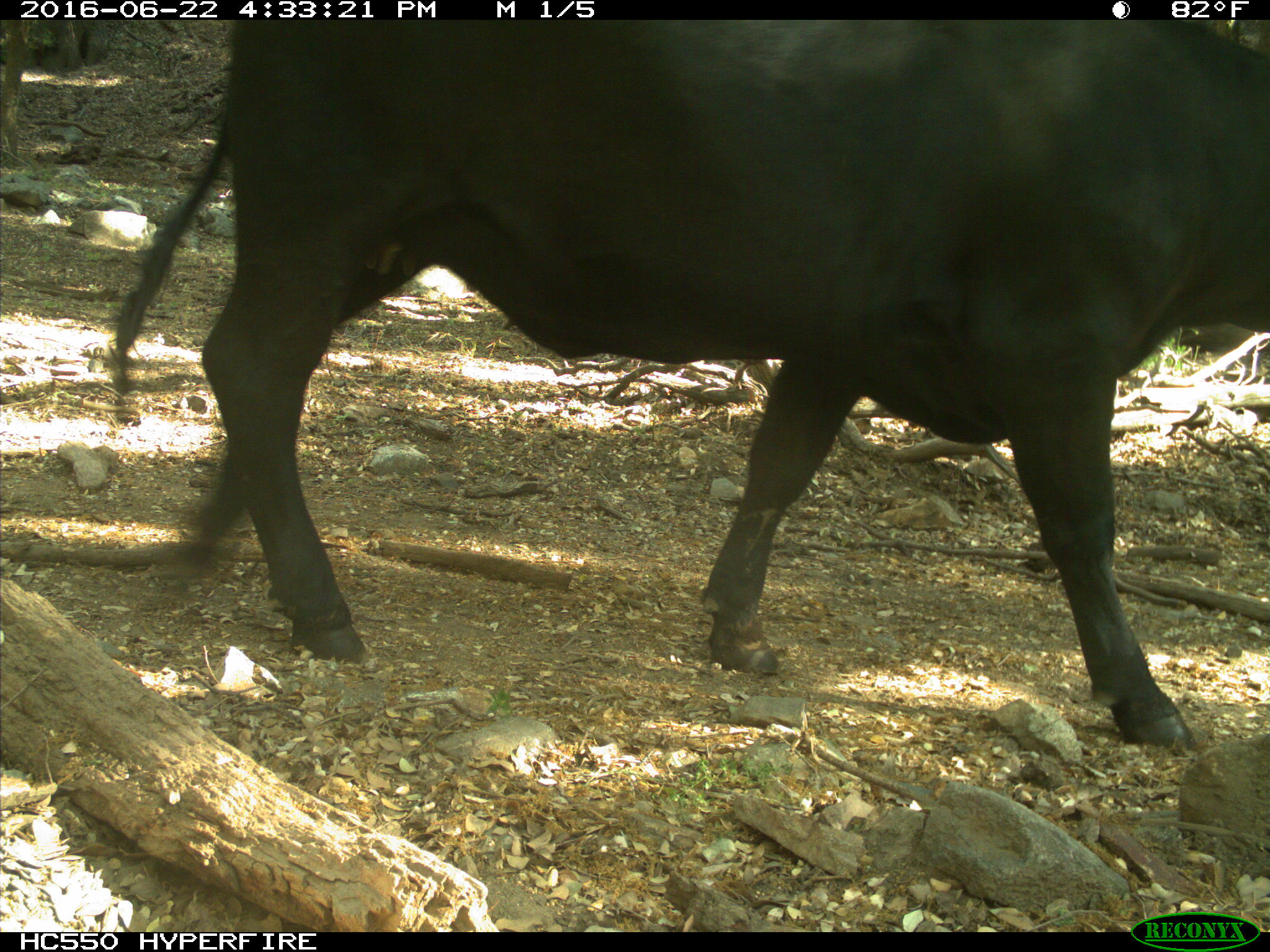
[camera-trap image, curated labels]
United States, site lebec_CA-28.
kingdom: Animalia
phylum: Chordata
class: Mammalia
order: Artiodactyla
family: Bovidae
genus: Bos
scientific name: Bos taurus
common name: domestic cow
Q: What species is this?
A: Bos taurus (domestic cow).